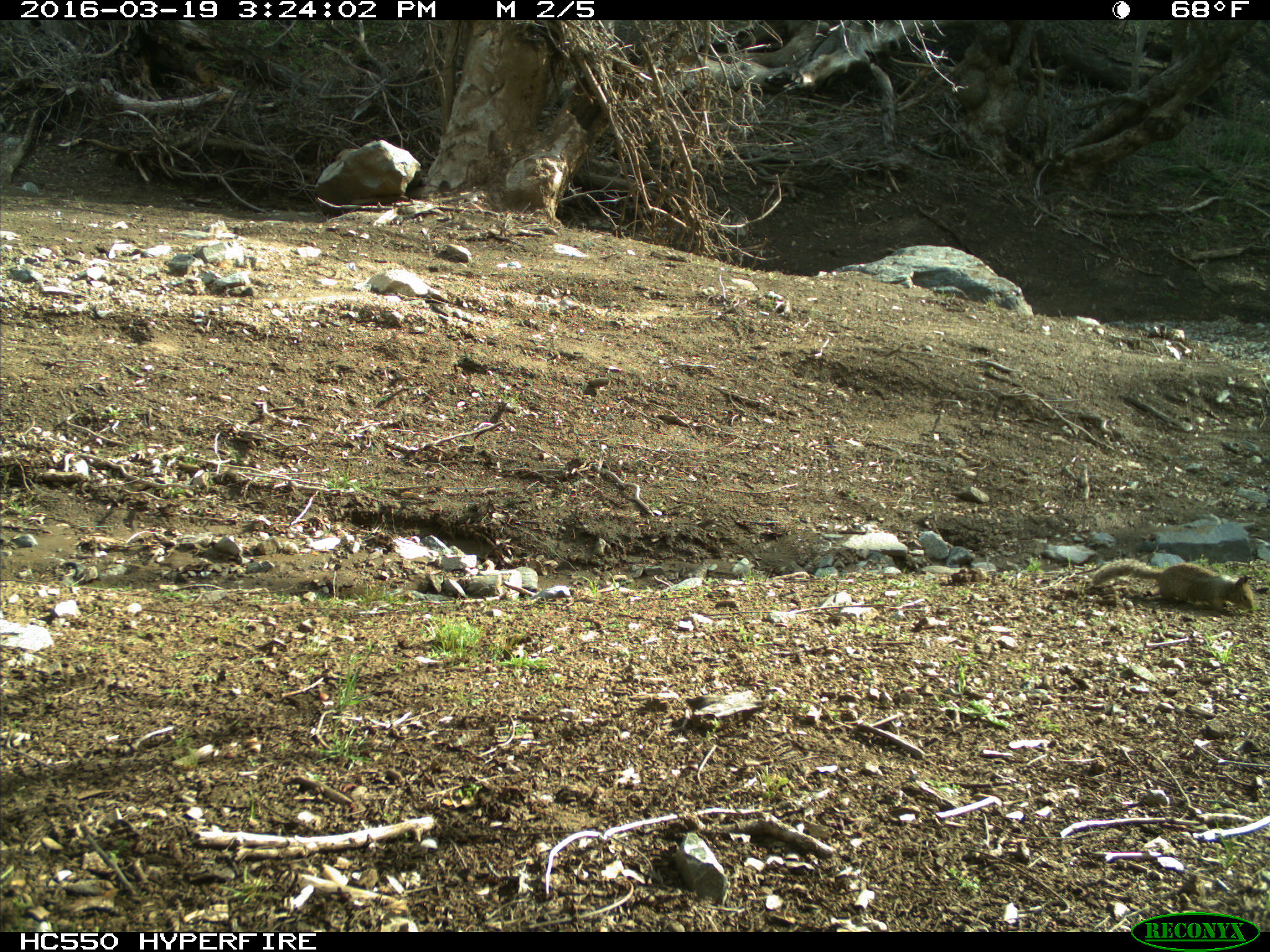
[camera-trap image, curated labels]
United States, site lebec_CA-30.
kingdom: Animalia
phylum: Chordata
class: Mammalia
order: Rodentia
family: Sciuridae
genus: Otospermophilus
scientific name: Otospermophilus beecheyi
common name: california ground squirrel